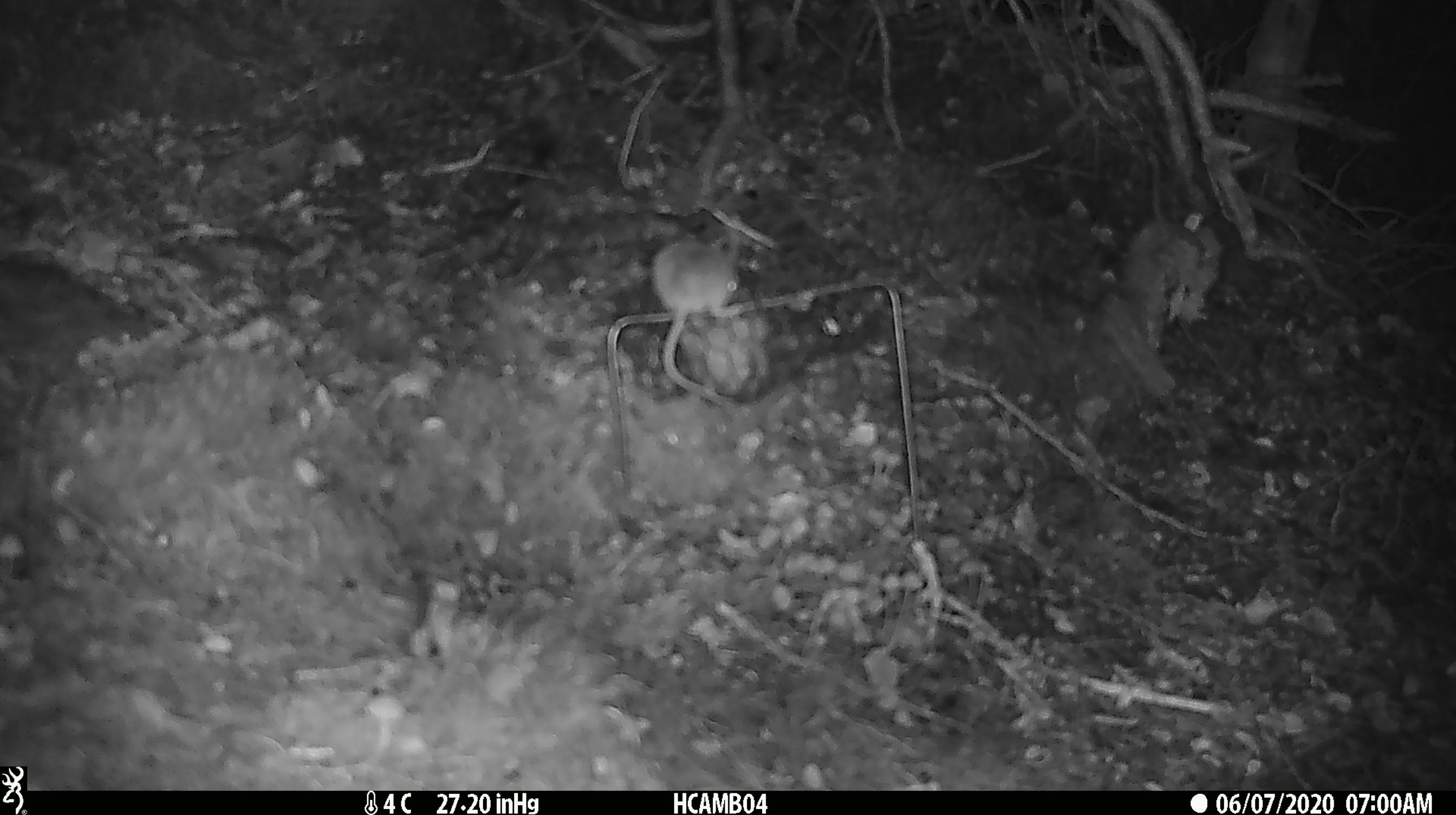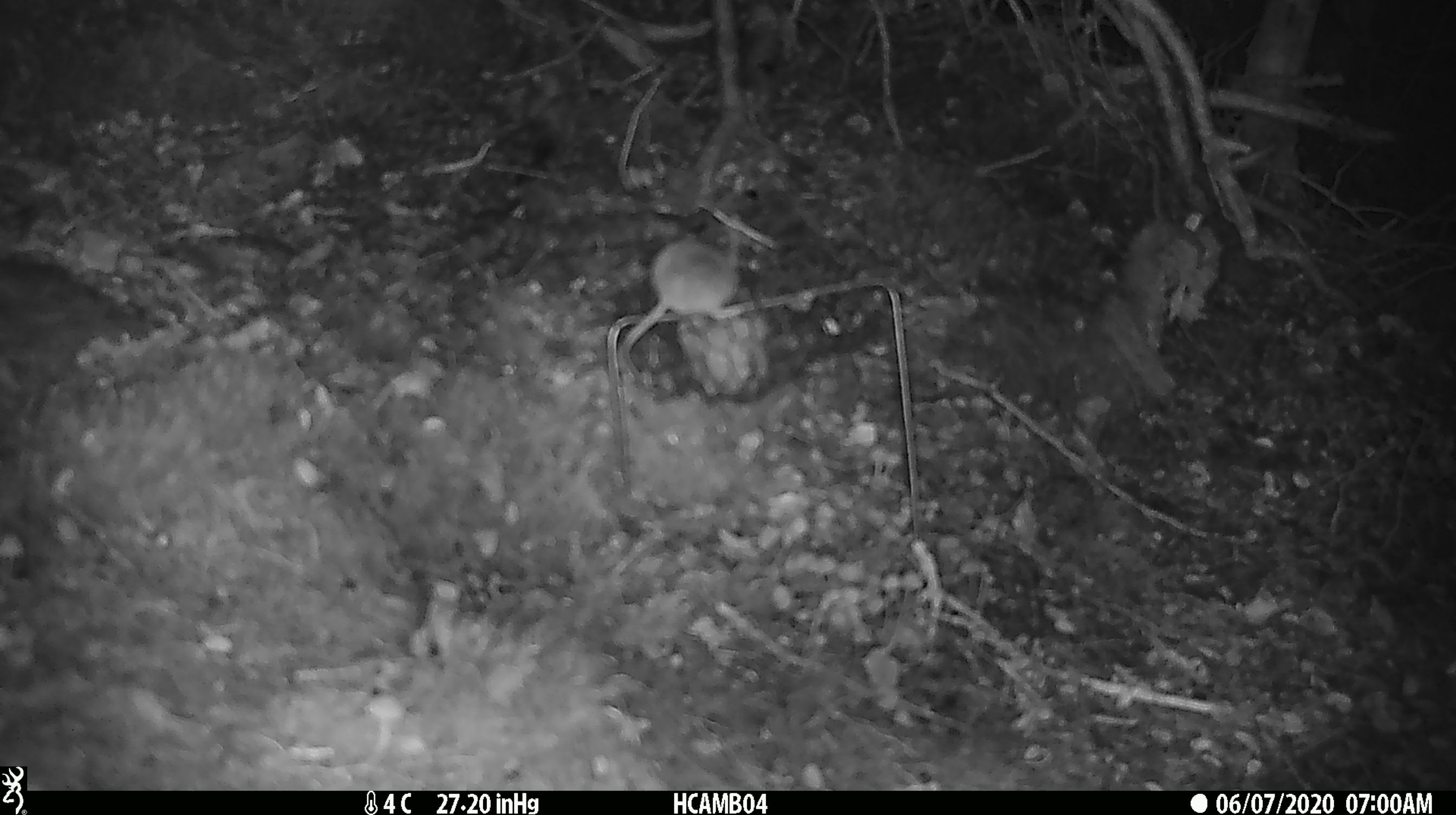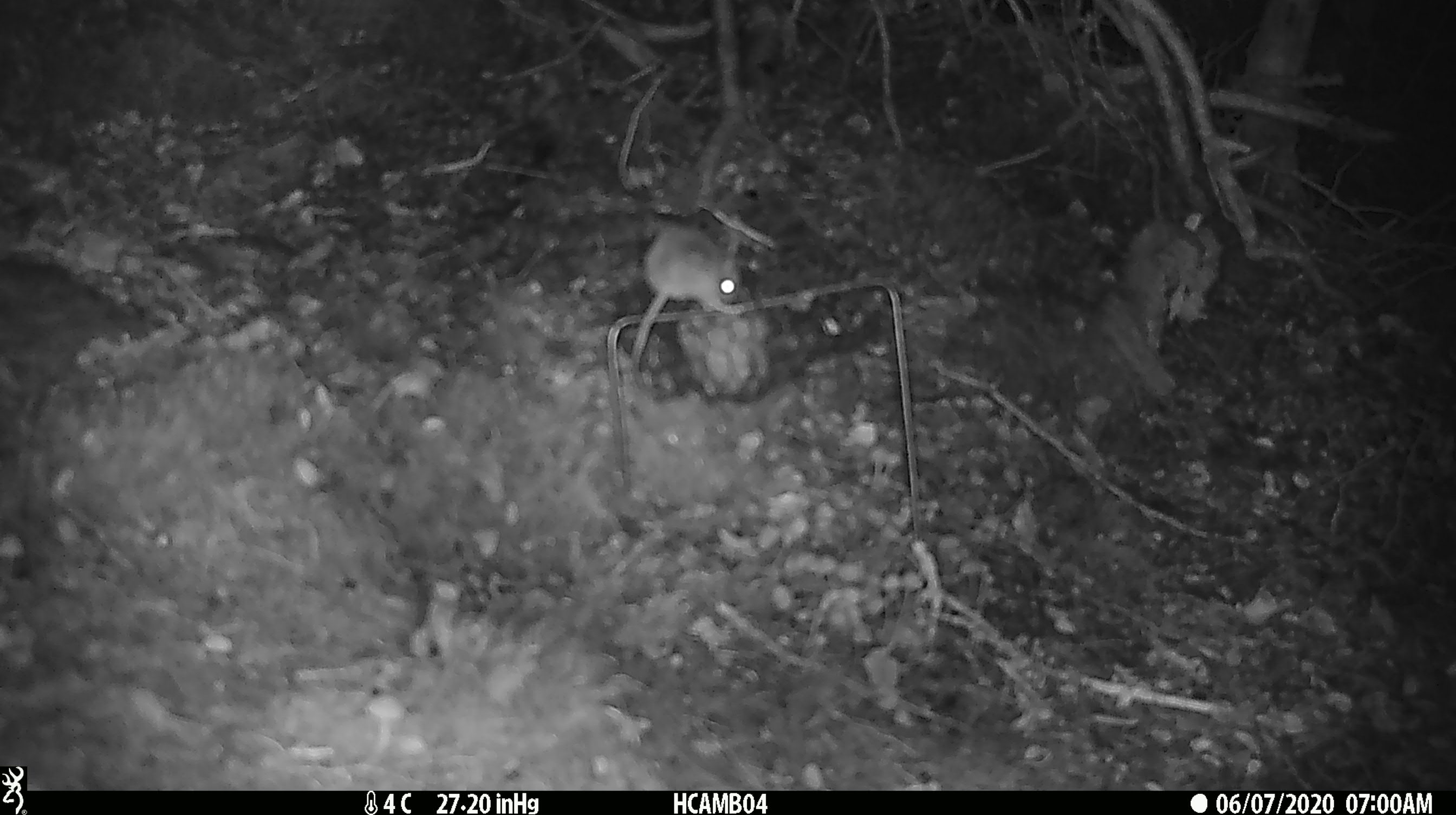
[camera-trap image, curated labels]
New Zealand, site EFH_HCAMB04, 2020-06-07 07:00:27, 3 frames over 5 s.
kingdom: Animalia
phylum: Chordata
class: Mammalia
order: Rodentia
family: Muridae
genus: Mus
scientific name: Mus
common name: mouse